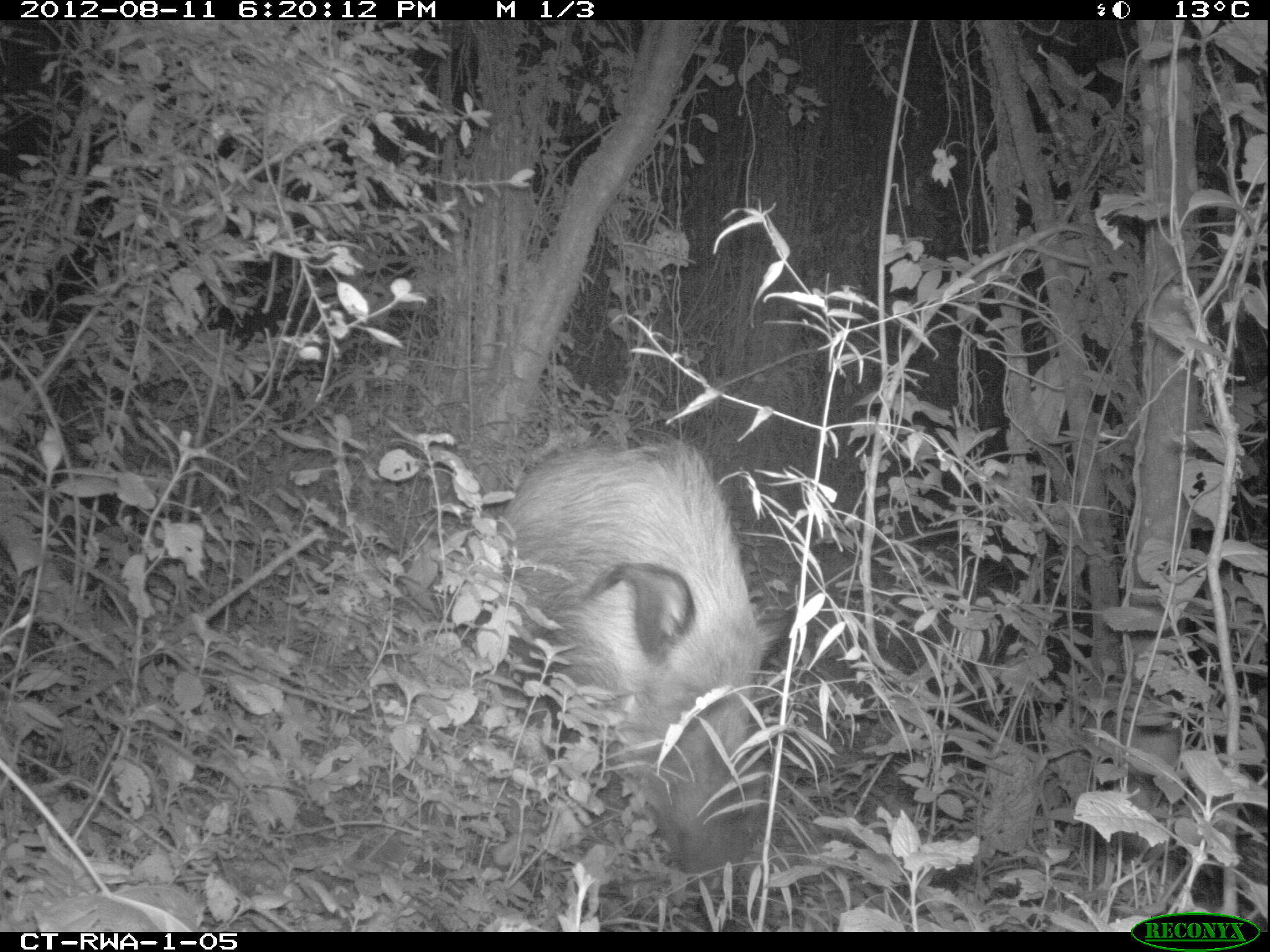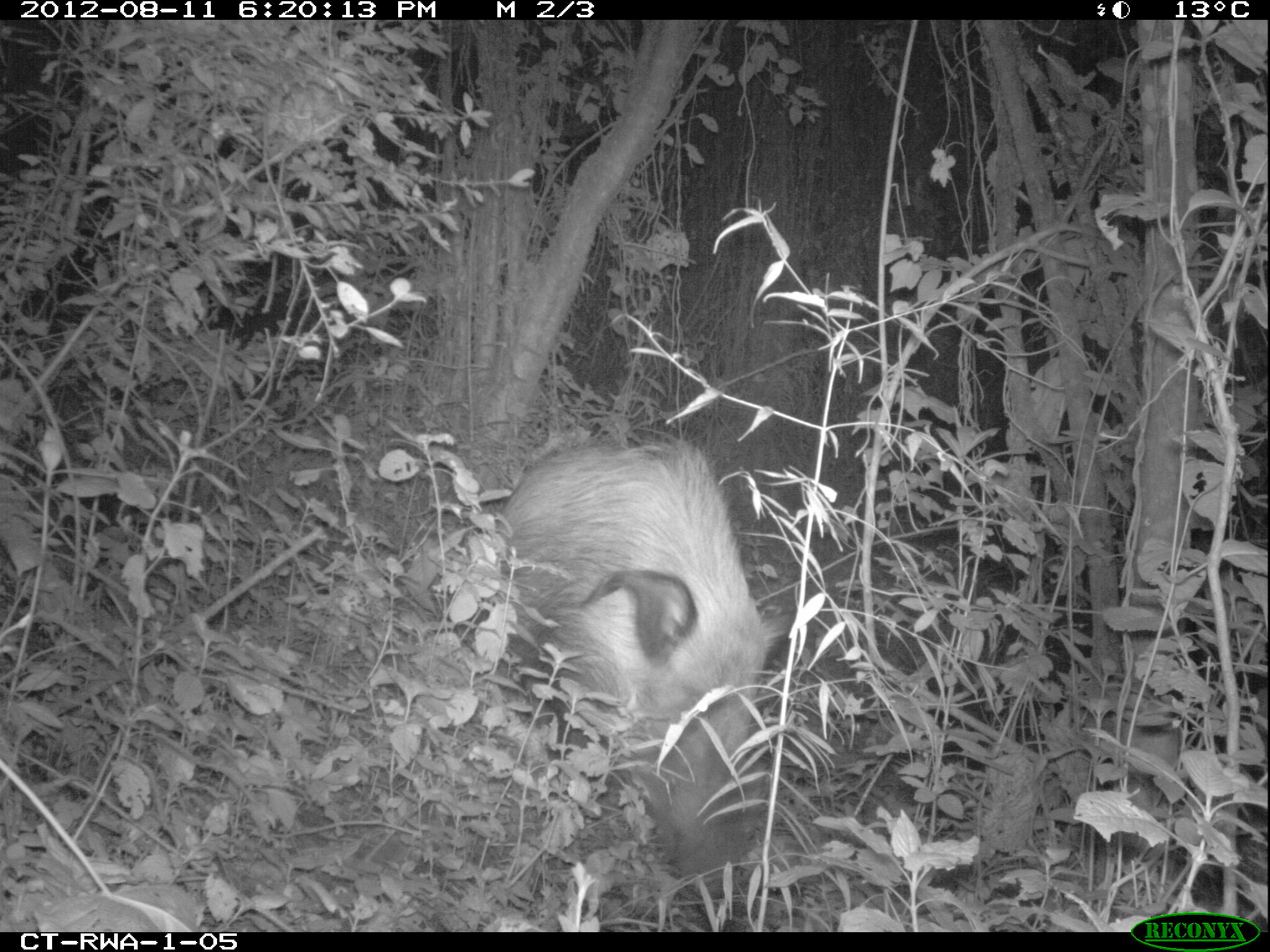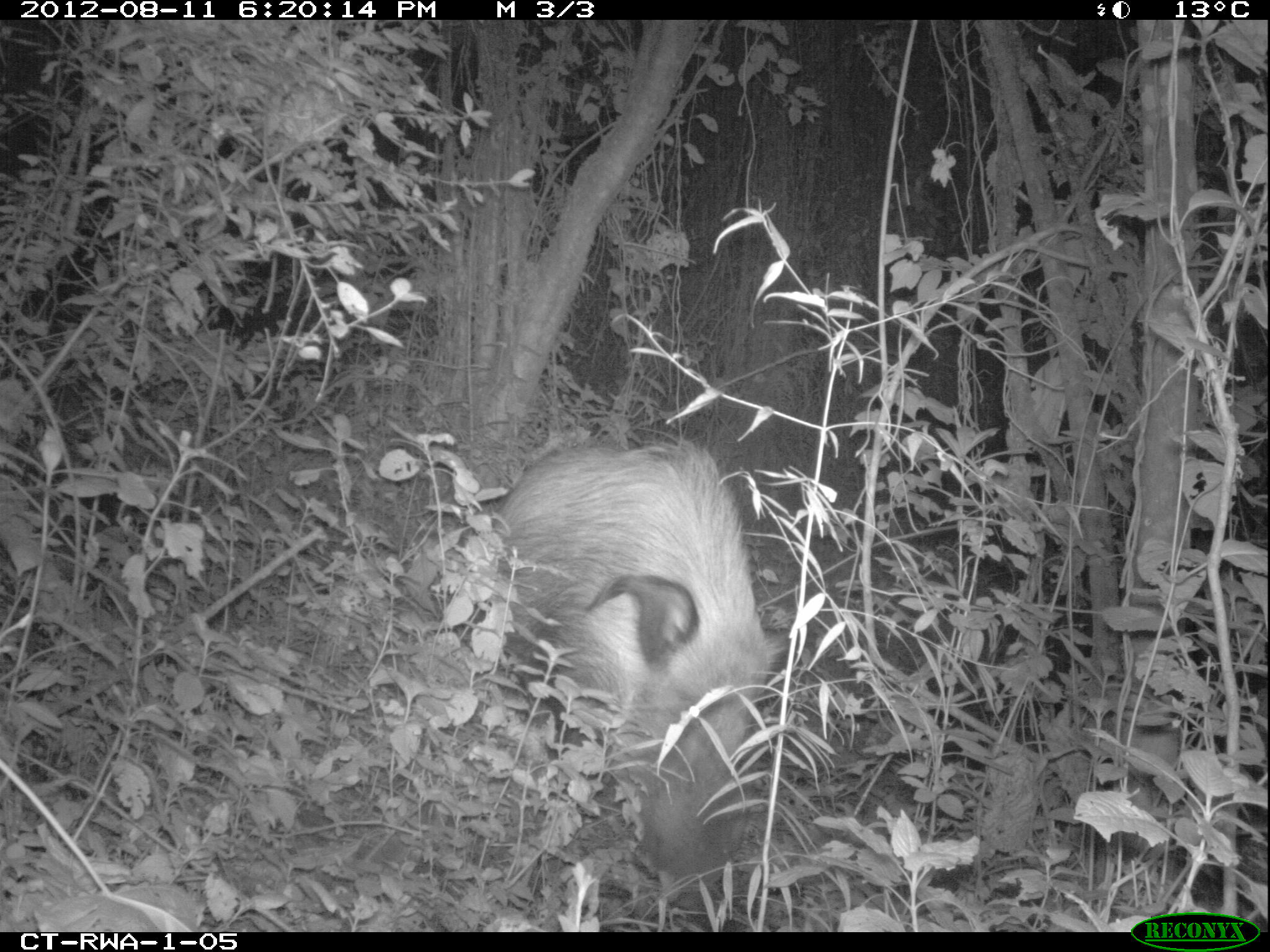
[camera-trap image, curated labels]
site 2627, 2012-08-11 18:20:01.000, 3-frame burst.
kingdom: Animalia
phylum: Chordata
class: Mammalia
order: Artiodactyla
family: Suidae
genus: Potamochoerus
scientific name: Potamochoerus larvatus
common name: bushpig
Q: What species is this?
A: Potamochoerus larvatus (bushpig).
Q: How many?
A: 1.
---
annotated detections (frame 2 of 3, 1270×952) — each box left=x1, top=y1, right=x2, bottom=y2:
potamochoerus larvatus: left=503, top=433, right=778, bottom=914